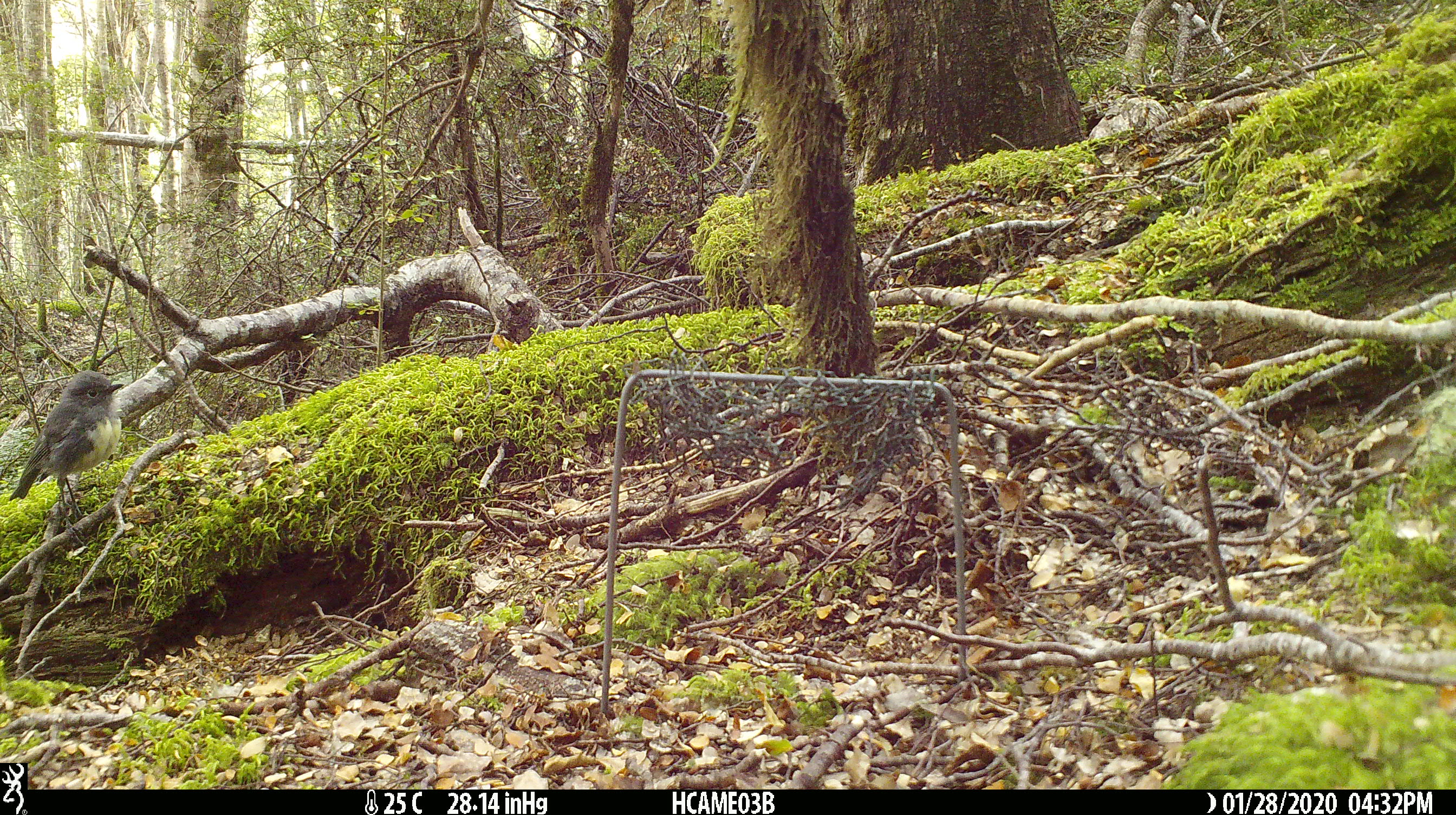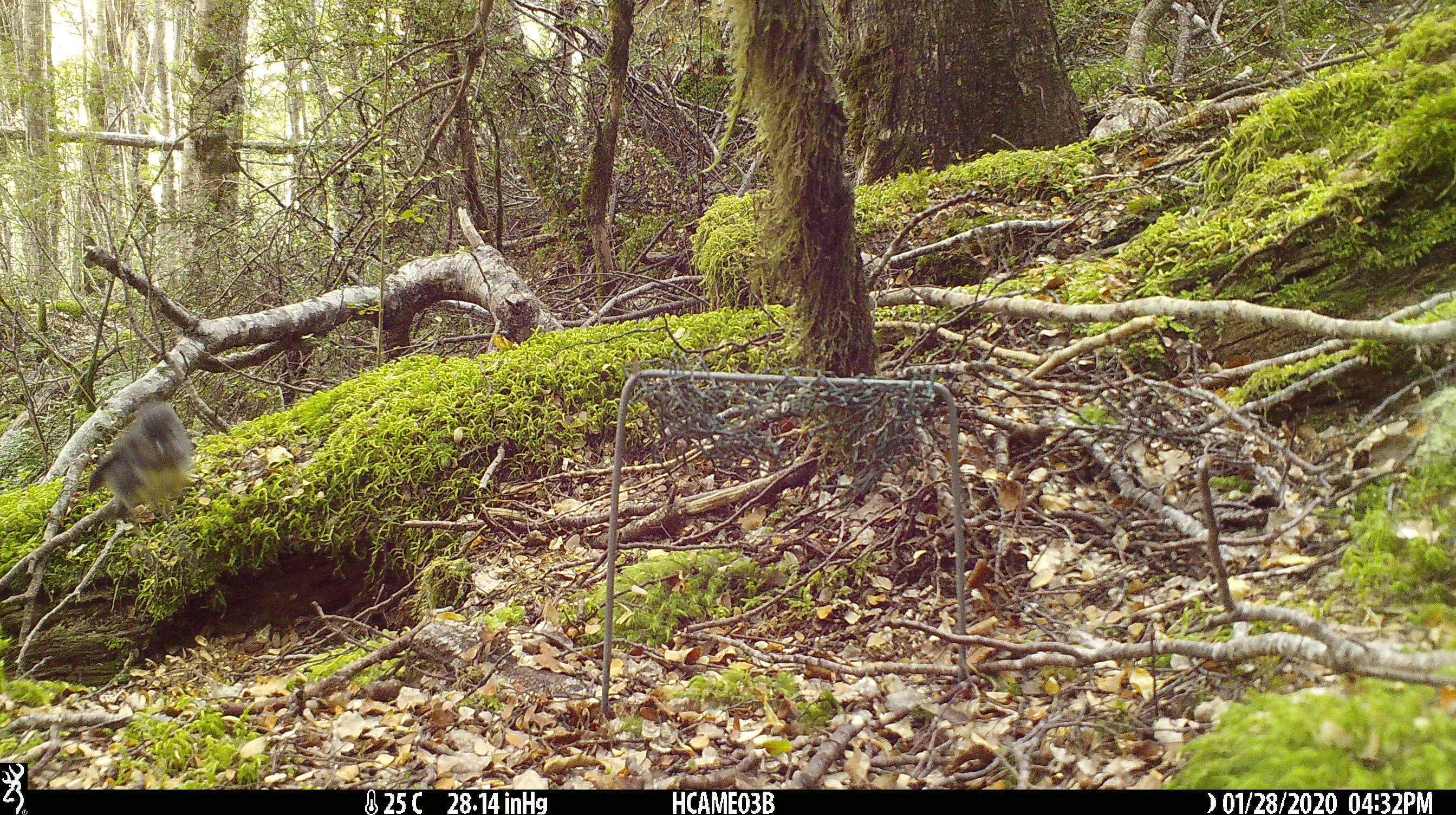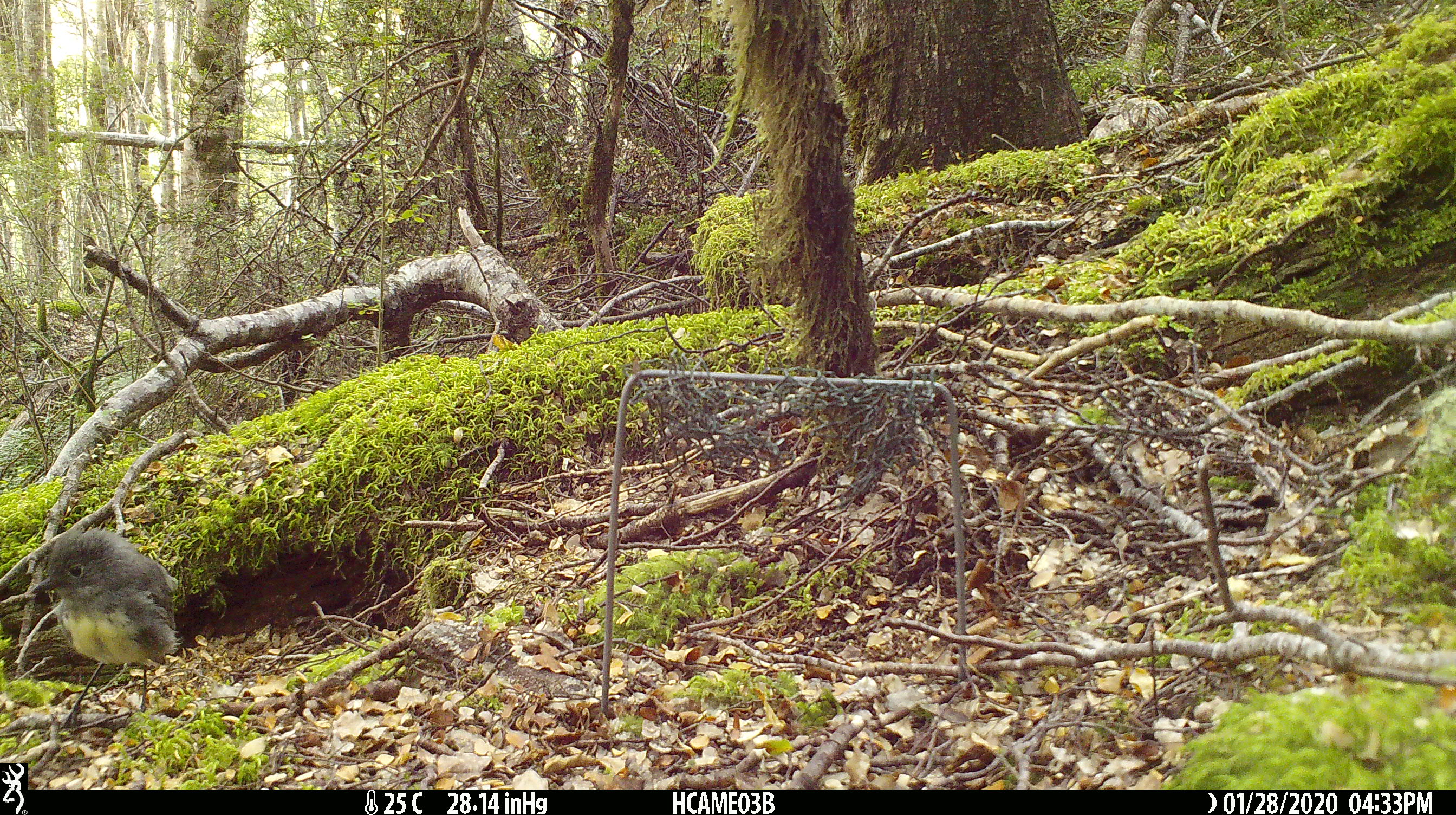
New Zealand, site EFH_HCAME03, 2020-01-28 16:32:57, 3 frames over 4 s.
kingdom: Animalia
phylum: Chordata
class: Aves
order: Passeriformes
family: Petroicidae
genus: Petroica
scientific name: Petroica australis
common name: new zealand robin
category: robin